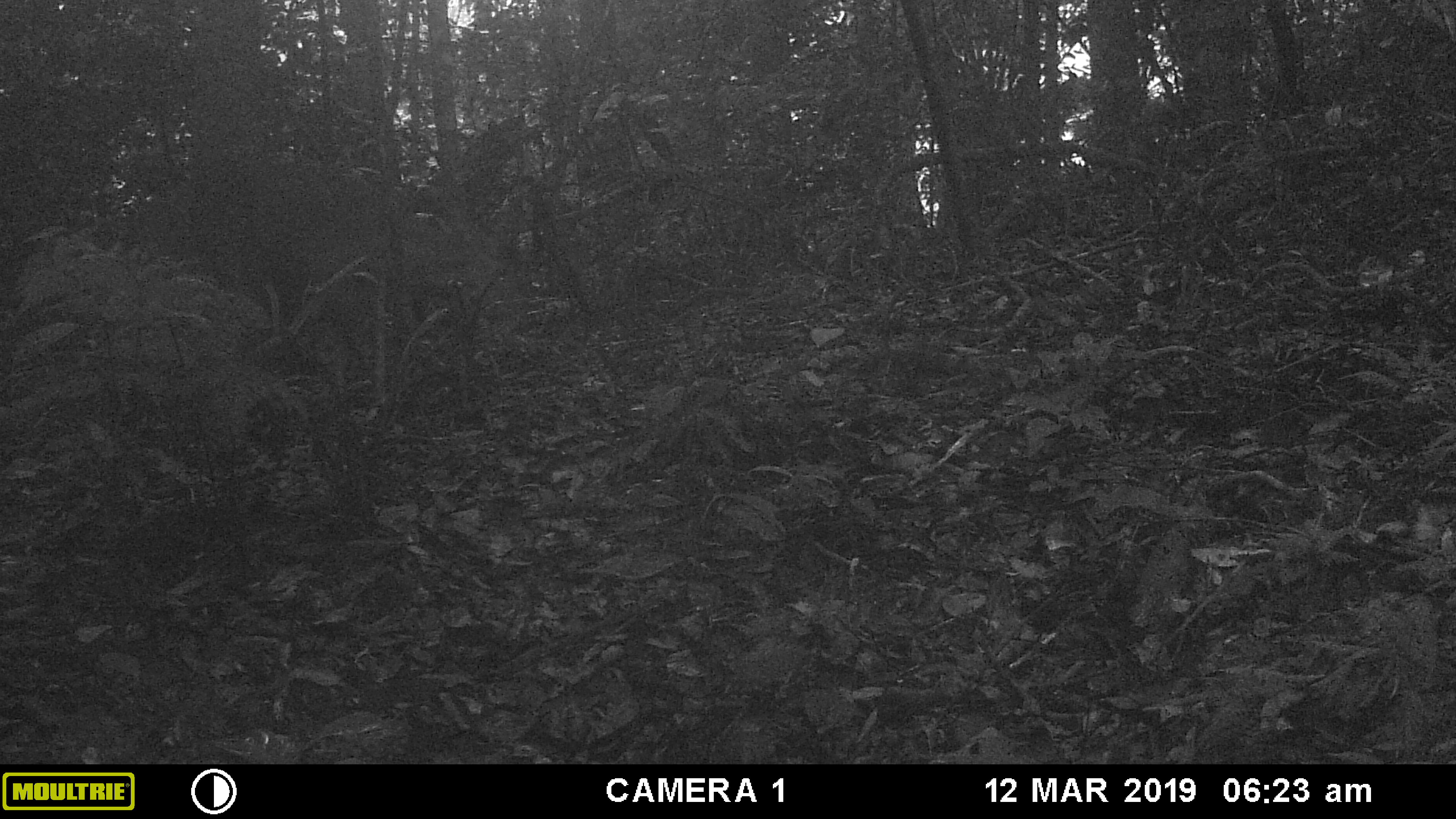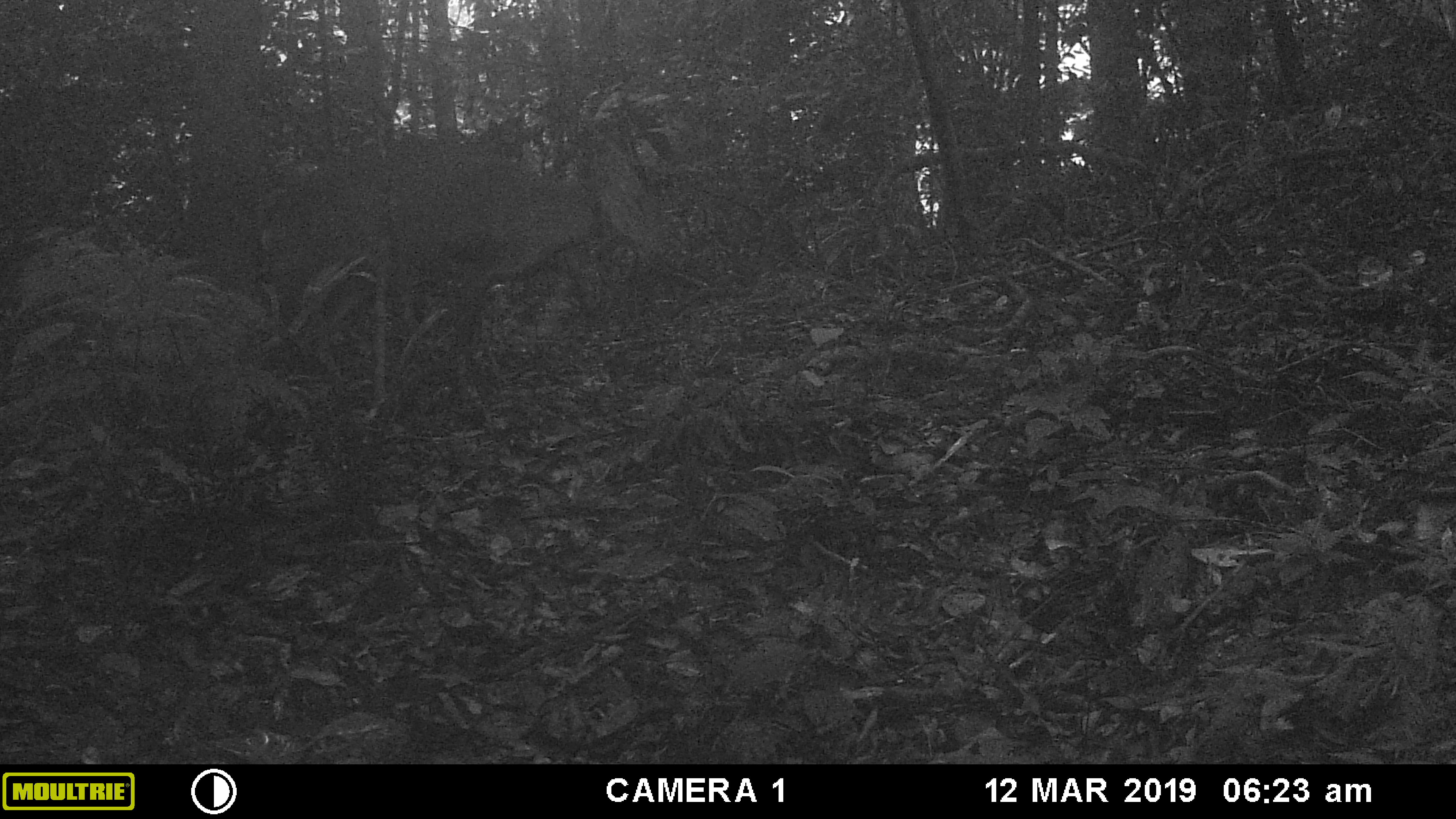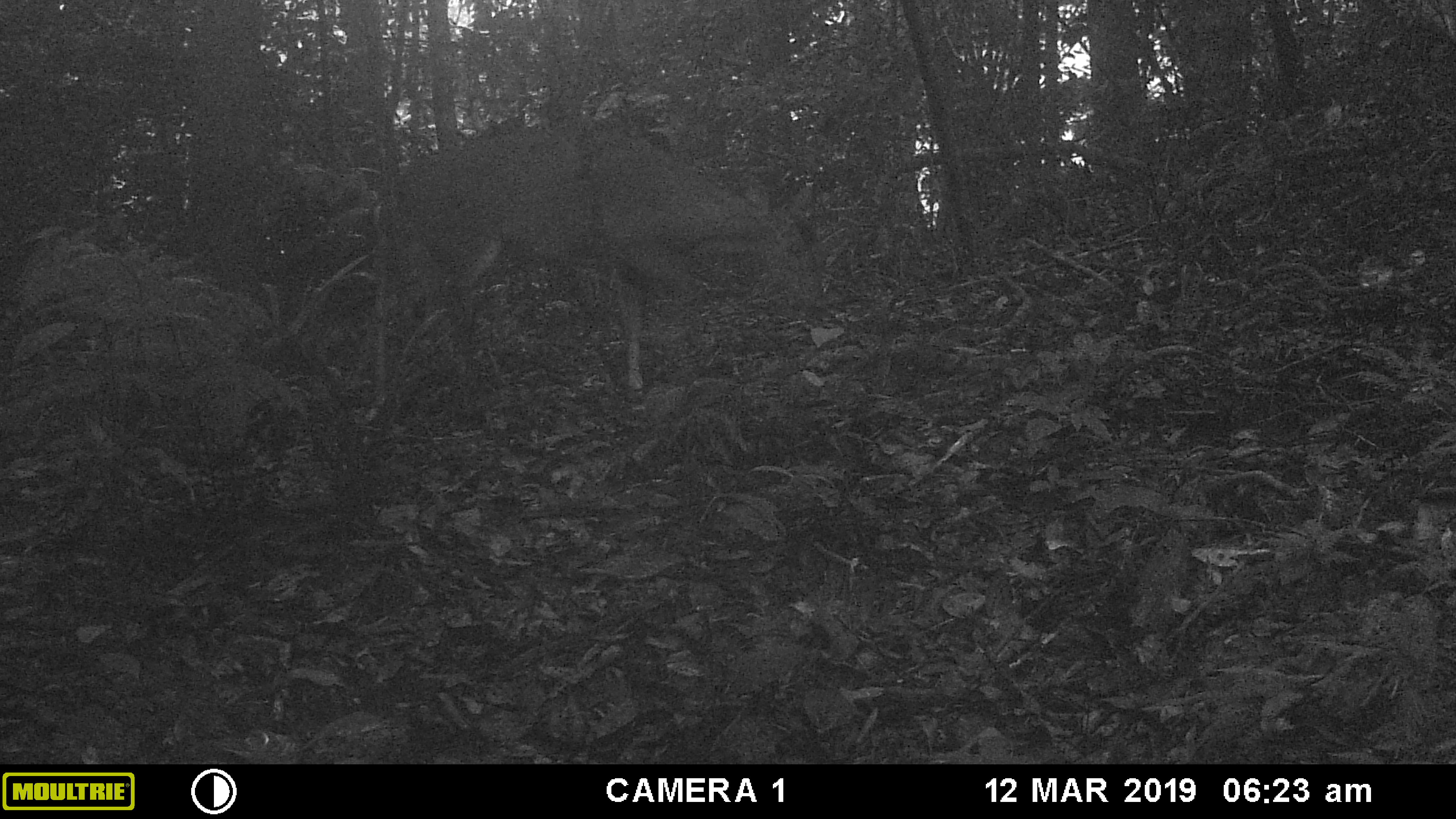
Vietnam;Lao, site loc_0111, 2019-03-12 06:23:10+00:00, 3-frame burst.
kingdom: Animalia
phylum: Chordata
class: Mammalia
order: Artiodactyla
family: Cervidae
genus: Muntiacus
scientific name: Muntiacus vuquangensis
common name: large-antlered muntjac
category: large antlered muntjac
Large antlered muntjac (large-antlered muntjac) (Muntiacus vuquangensis). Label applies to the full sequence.